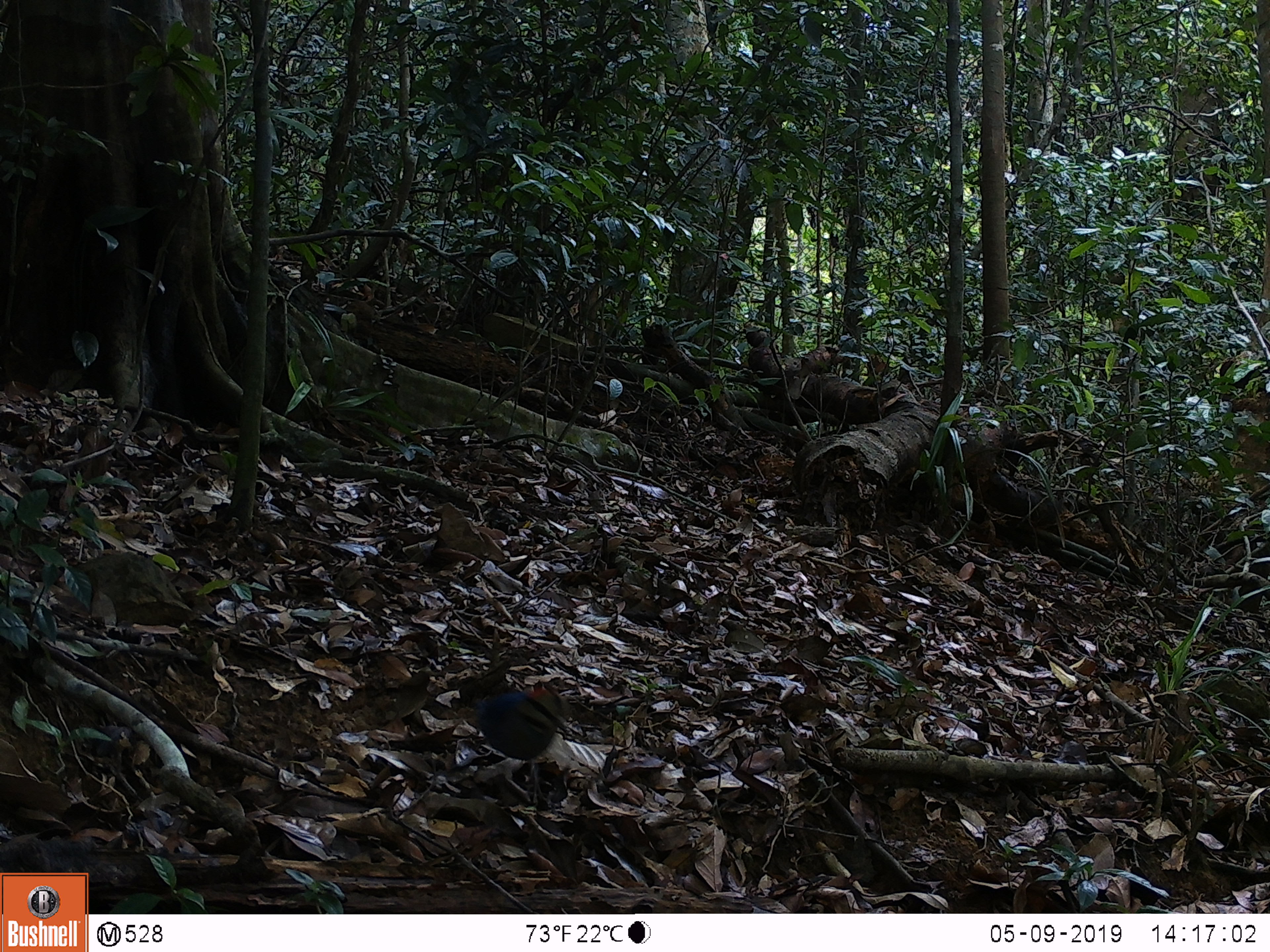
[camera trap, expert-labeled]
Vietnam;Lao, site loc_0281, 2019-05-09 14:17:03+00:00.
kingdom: Animalia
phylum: Chordata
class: Aves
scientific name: Aves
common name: bird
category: unidentified bird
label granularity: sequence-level